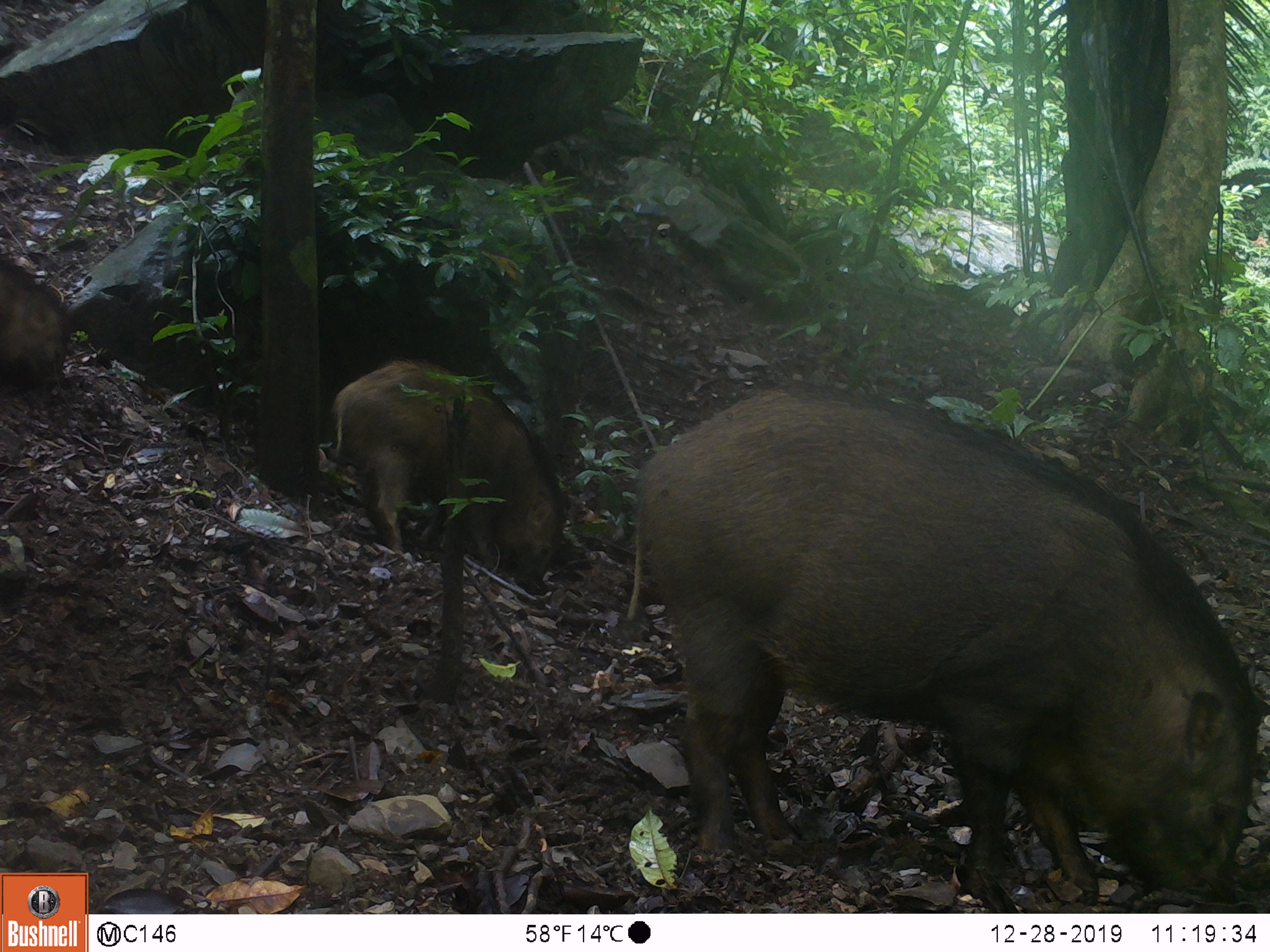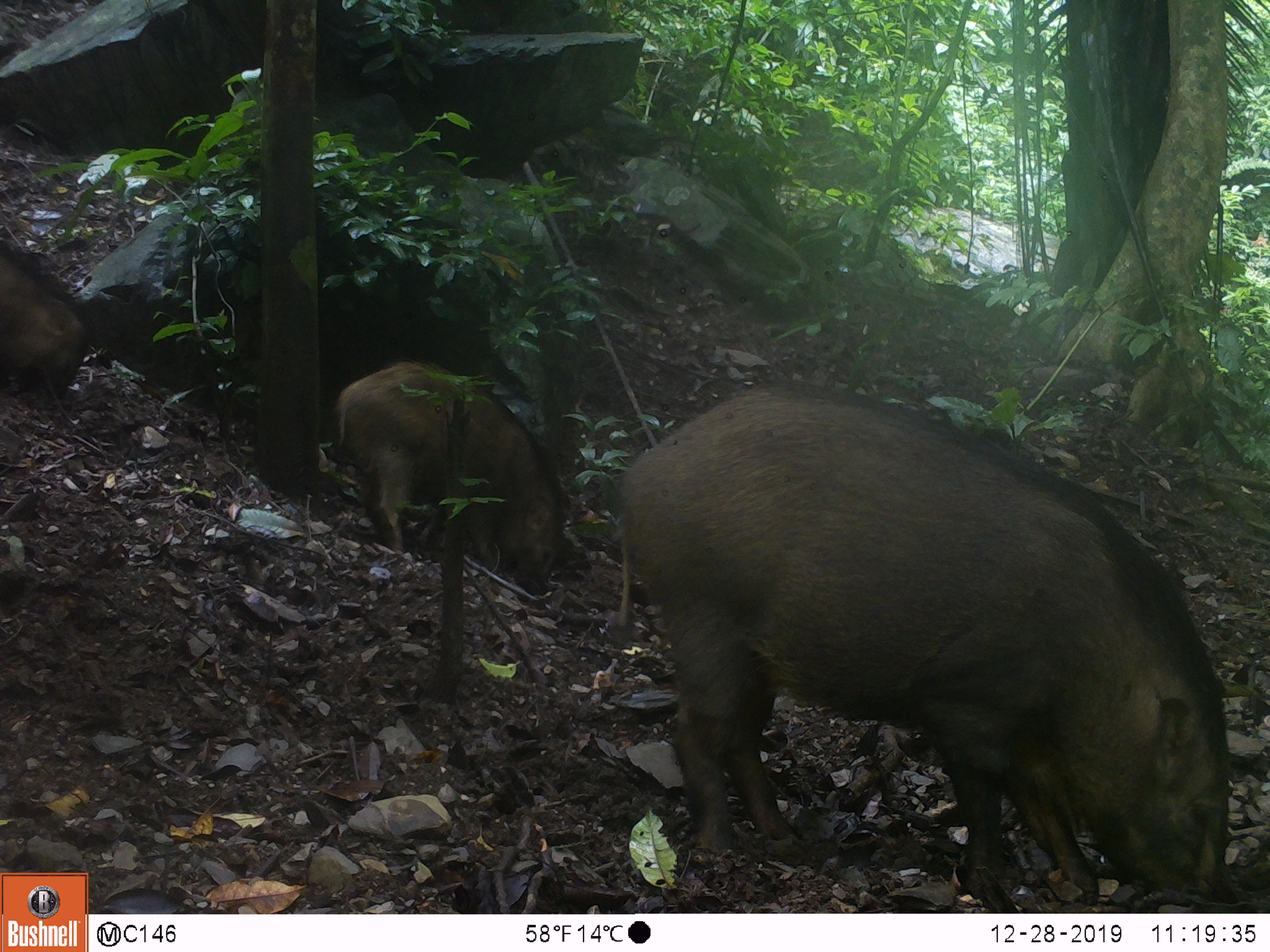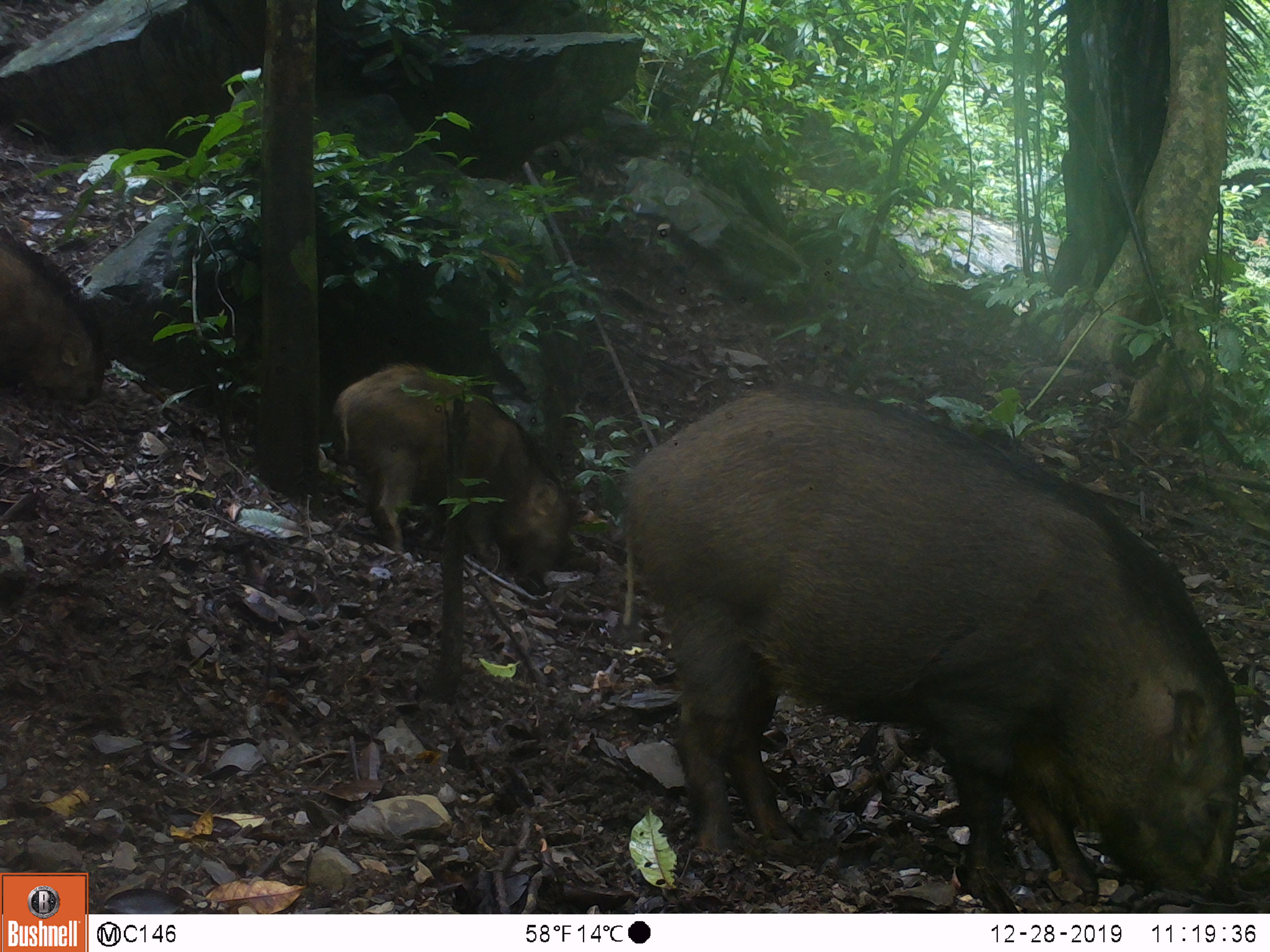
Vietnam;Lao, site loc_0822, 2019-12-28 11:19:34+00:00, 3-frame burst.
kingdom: Animalia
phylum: Chordata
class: Mammalia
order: Artiodactyla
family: Suidae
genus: Sus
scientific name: Sus scrofa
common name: eurasian wild pig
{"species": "eurasian wild pig (Sus scrofa)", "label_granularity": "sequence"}